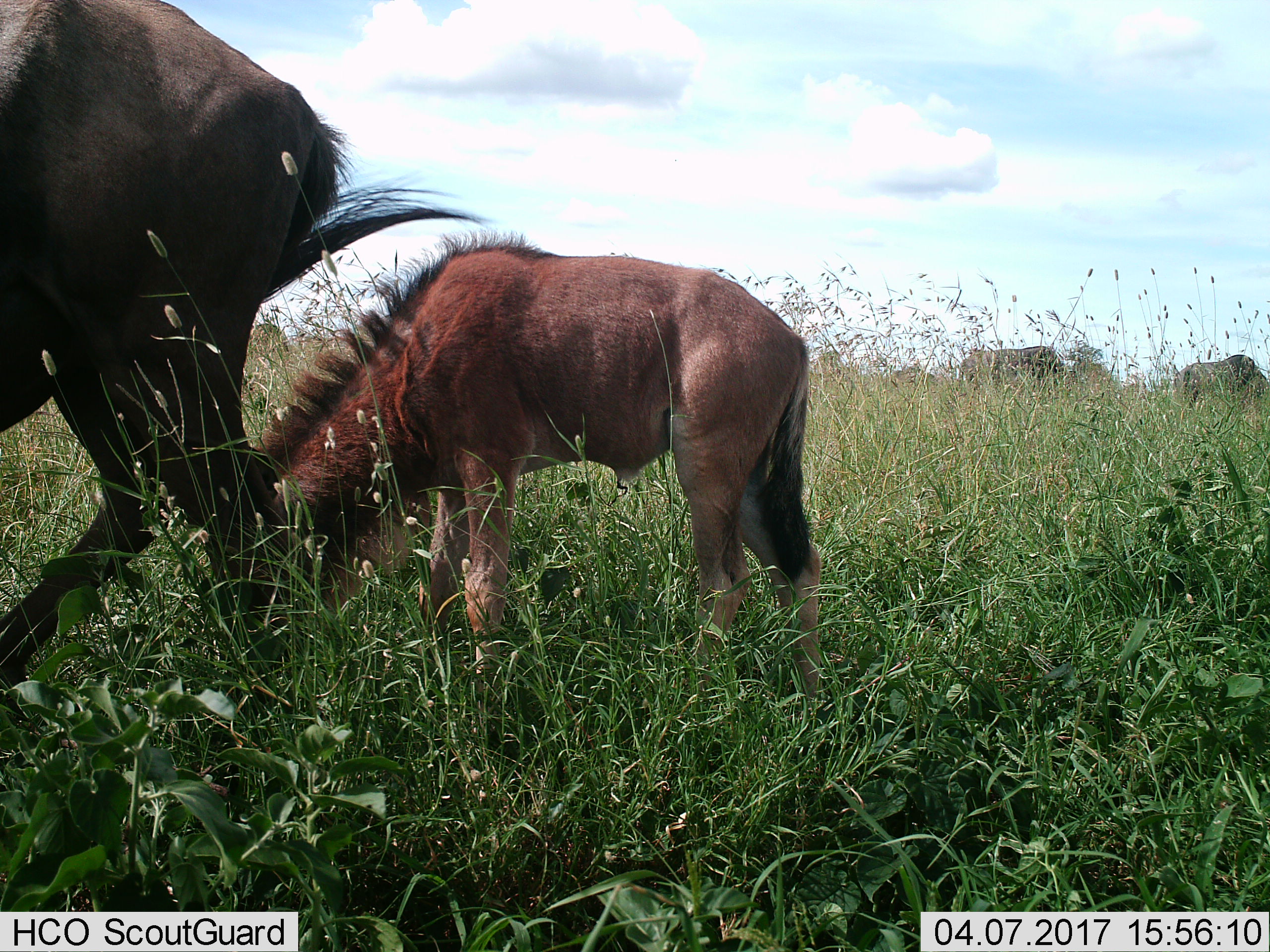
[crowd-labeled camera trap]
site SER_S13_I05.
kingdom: Animalia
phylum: Chordata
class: Mammalia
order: Artiodactyla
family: Bovidae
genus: Connochaetes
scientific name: Connochaetes taurinus taurinus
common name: blue wildebeest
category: wildebeestblue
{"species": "wildebeestblue (blue wildebeest) (Connochaetes taurinus taurinus)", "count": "4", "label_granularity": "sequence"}